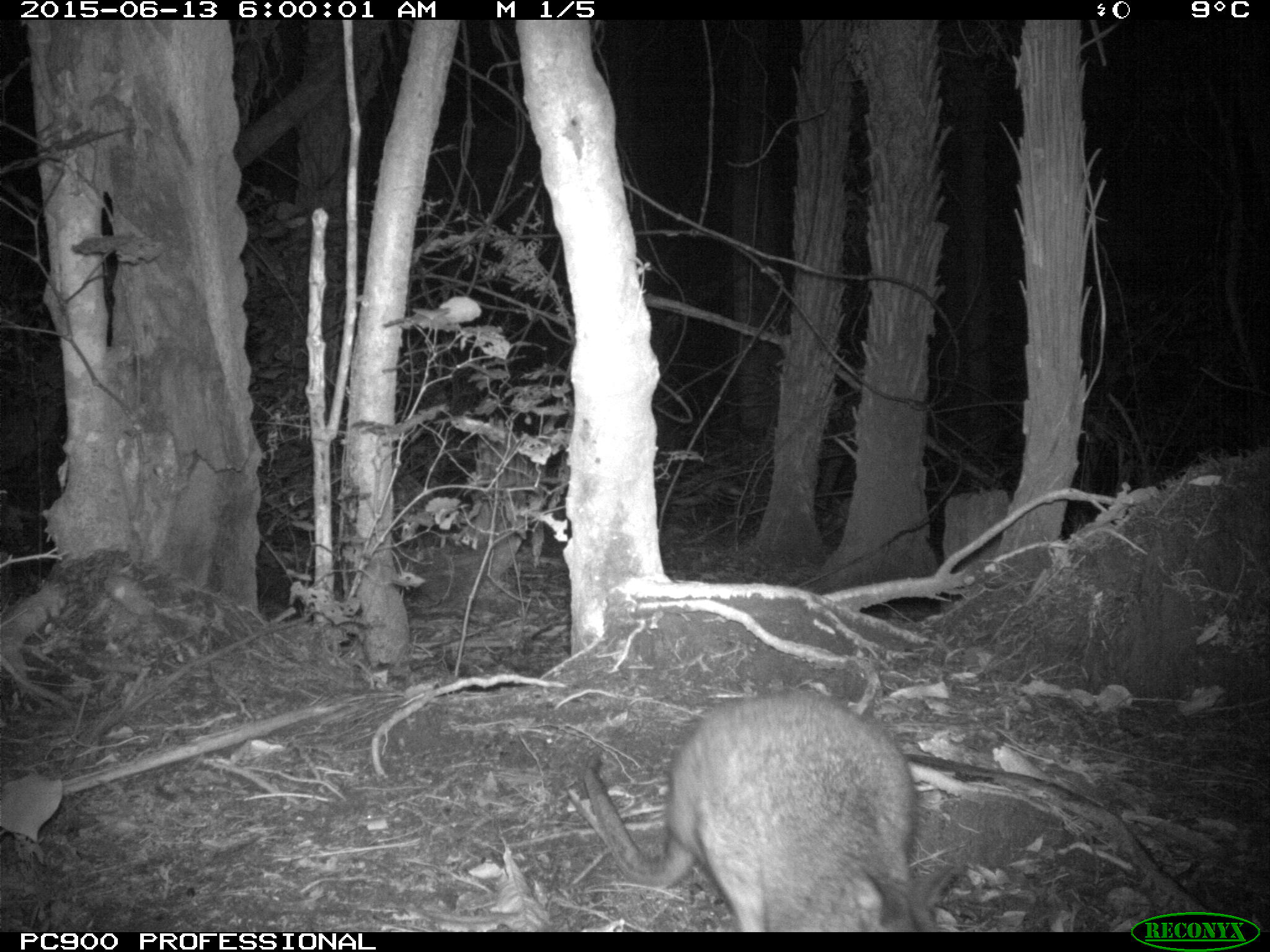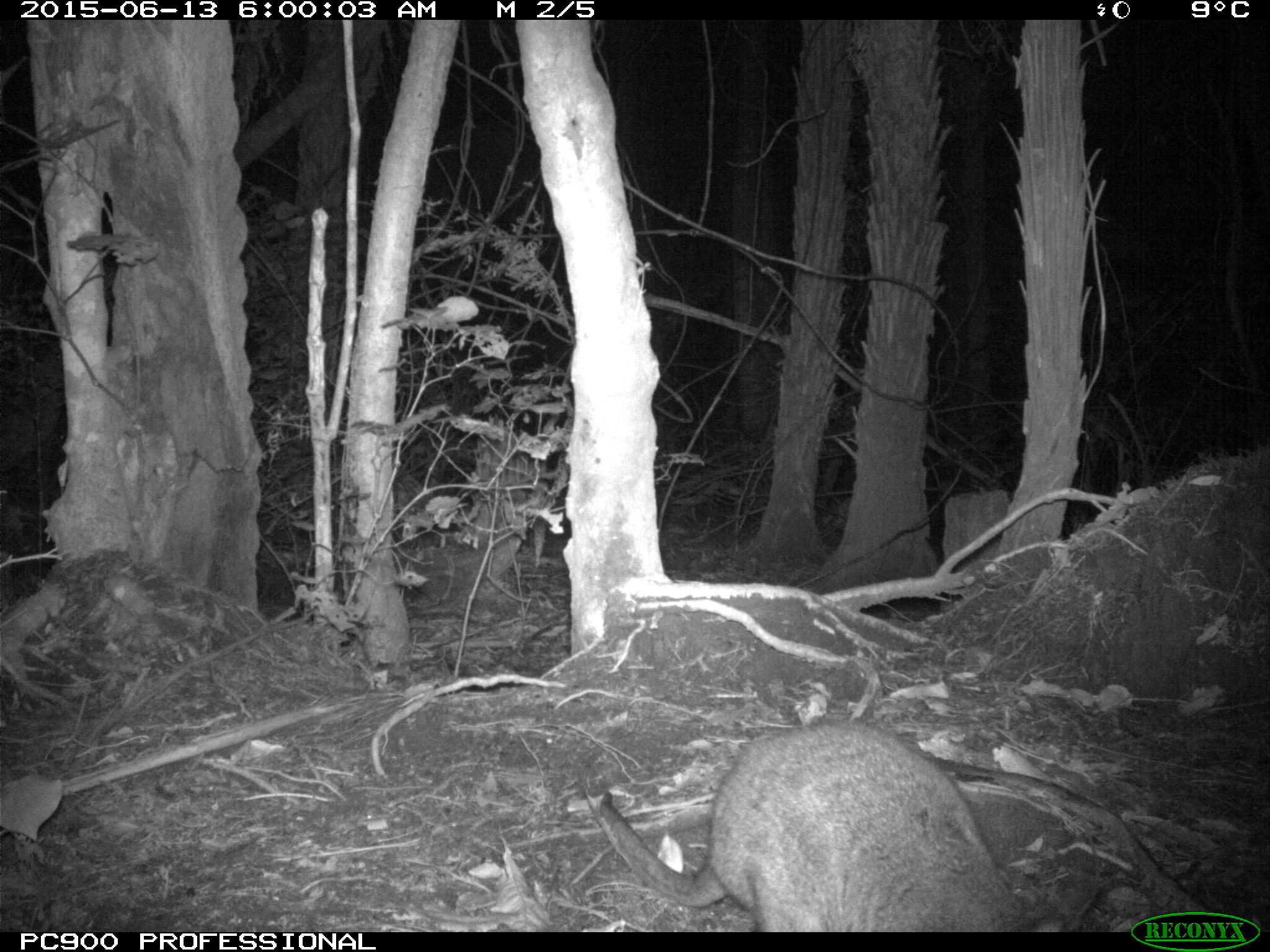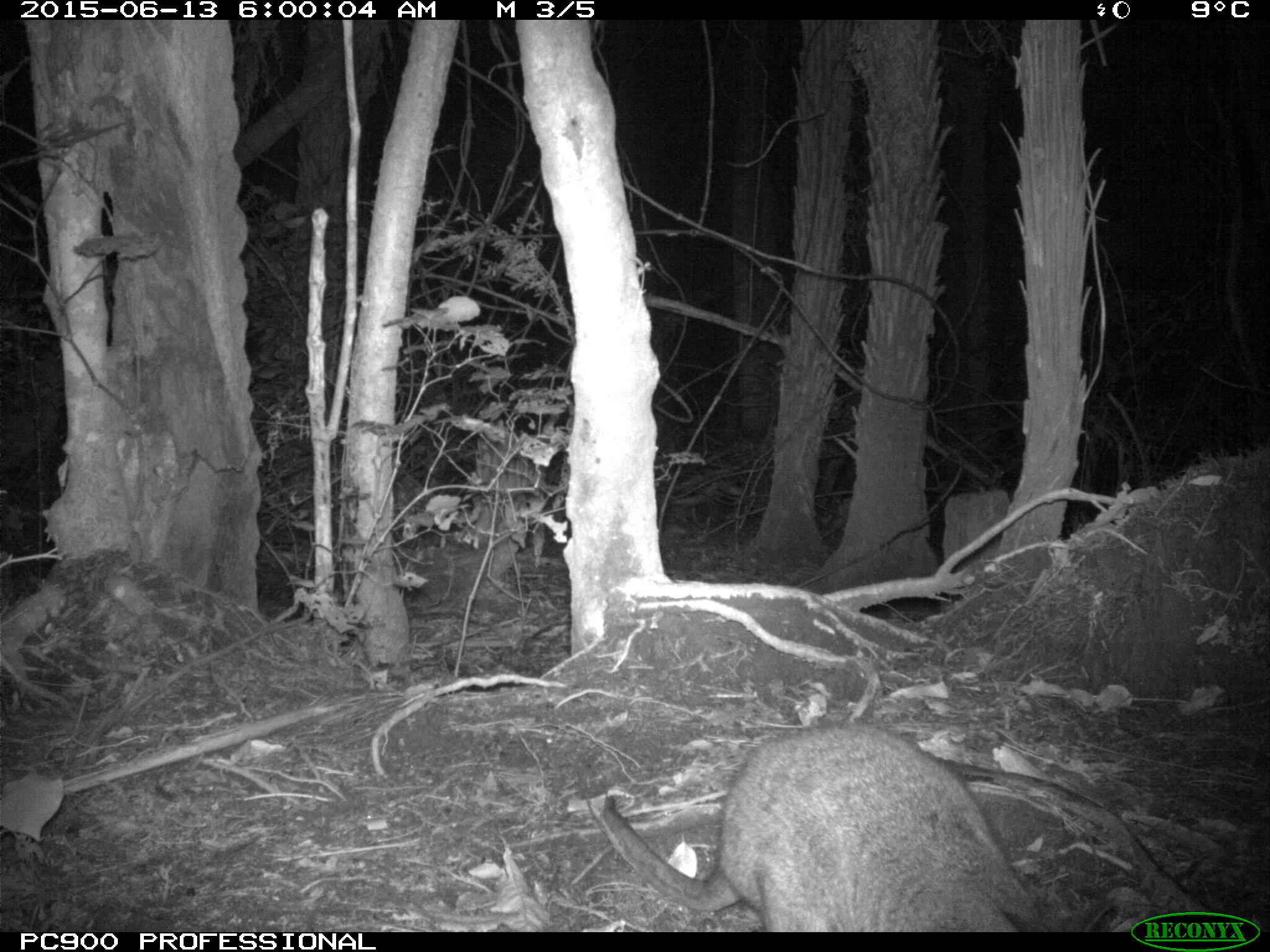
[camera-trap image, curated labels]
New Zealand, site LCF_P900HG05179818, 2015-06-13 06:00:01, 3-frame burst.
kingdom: Animalia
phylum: Chordata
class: Mammalia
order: Diprotodontia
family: Macropodidae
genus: Notamacropus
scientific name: Notamacropus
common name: wallaby